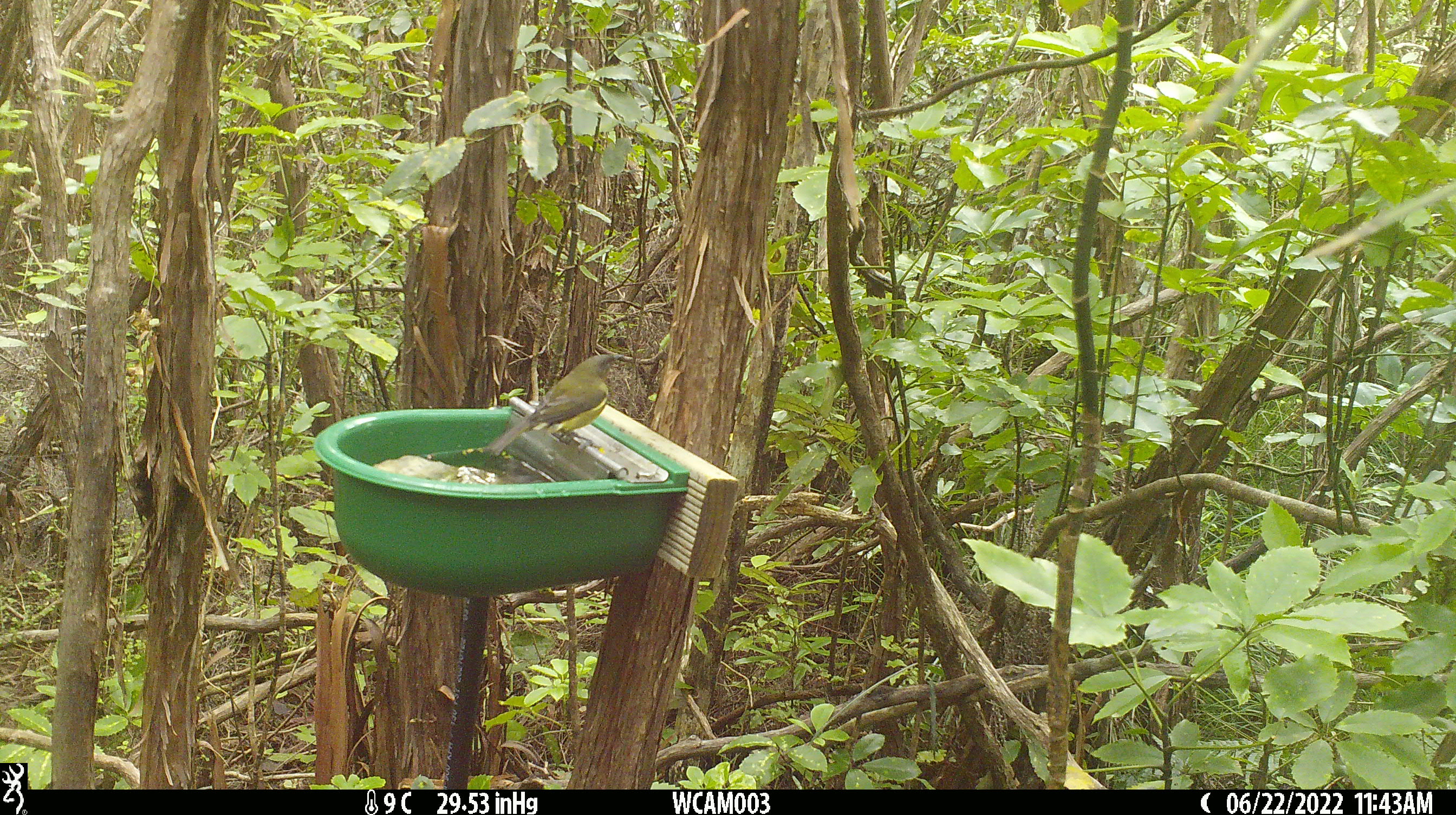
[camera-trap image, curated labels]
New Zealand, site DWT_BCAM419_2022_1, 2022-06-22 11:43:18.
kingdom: Animalia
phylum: Chordata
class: Aves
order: Passeriformes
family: Meliphagidae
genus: Anthornis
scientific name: Anthornis melanura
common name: new zealand bellbird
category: bellbird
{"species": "bellbird (new zealand bellbird) (Anthornis melanura)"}